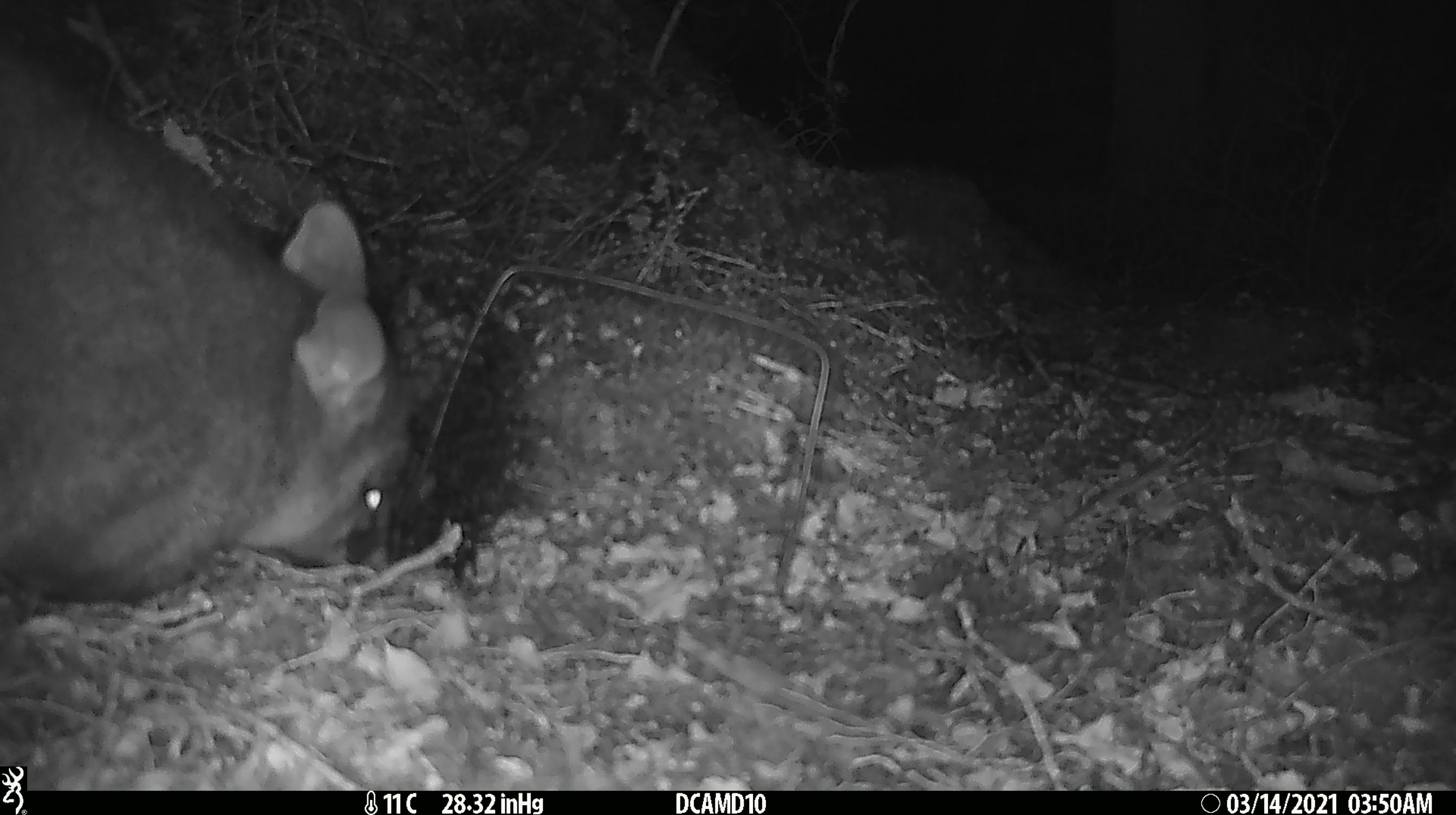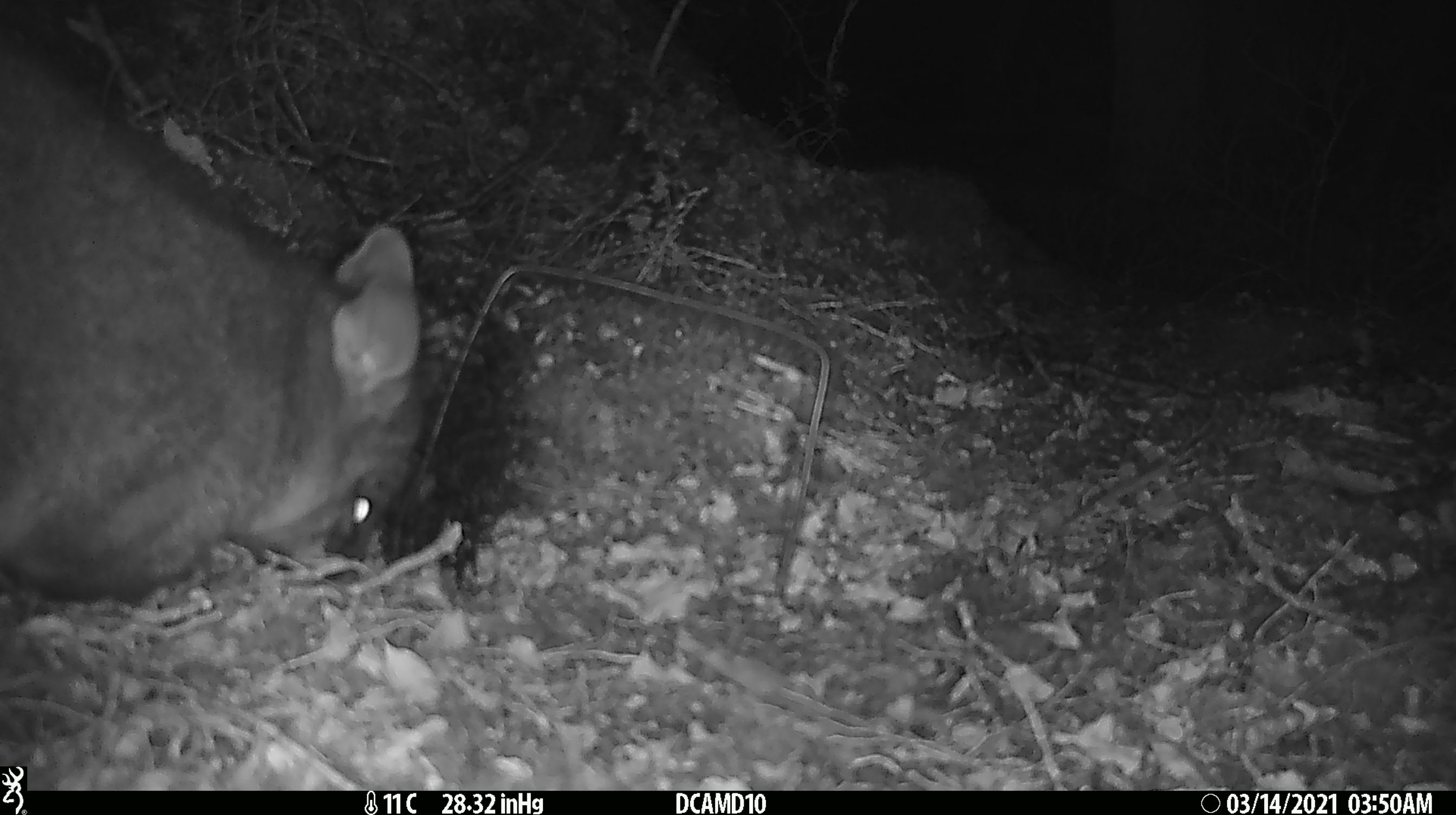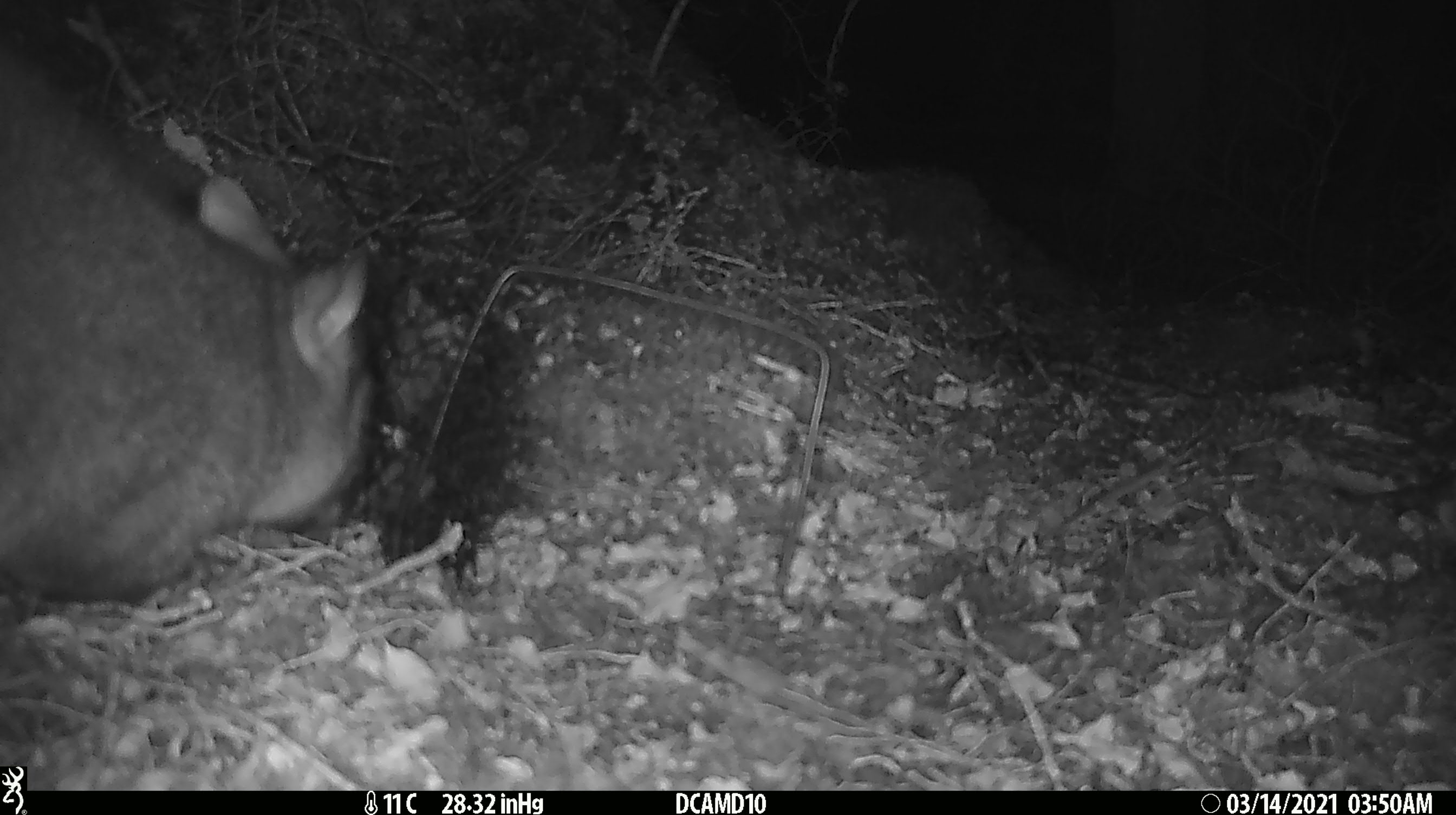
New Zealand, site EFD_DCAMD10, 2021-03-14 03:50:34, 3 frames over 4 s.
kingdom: Animalia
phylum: Chordata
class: Mammalia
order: Diprotodontia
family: Phalangeridae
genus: Trichosurus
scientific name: Trichosurus vulpecula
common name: common brushtail possum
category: possum